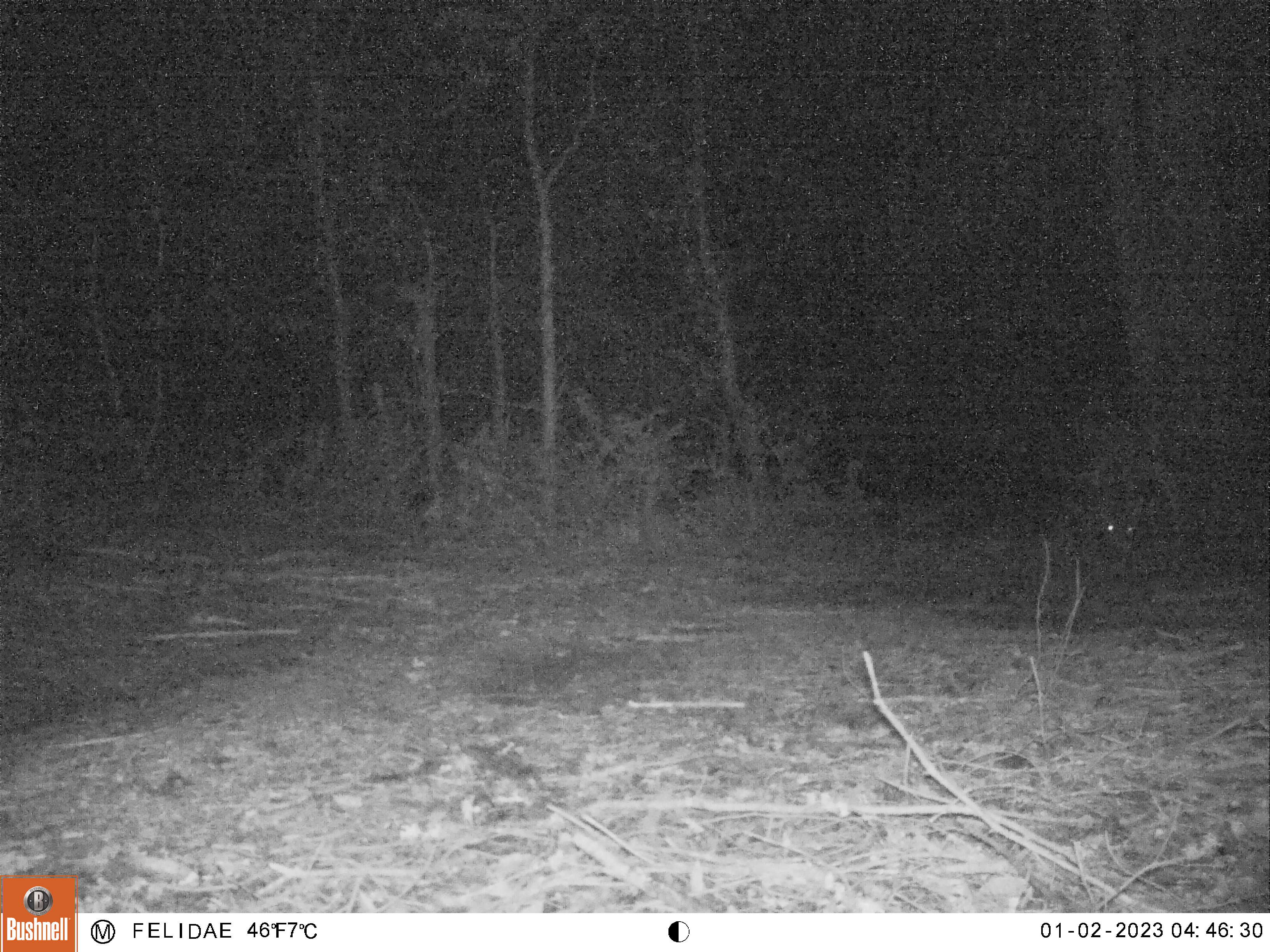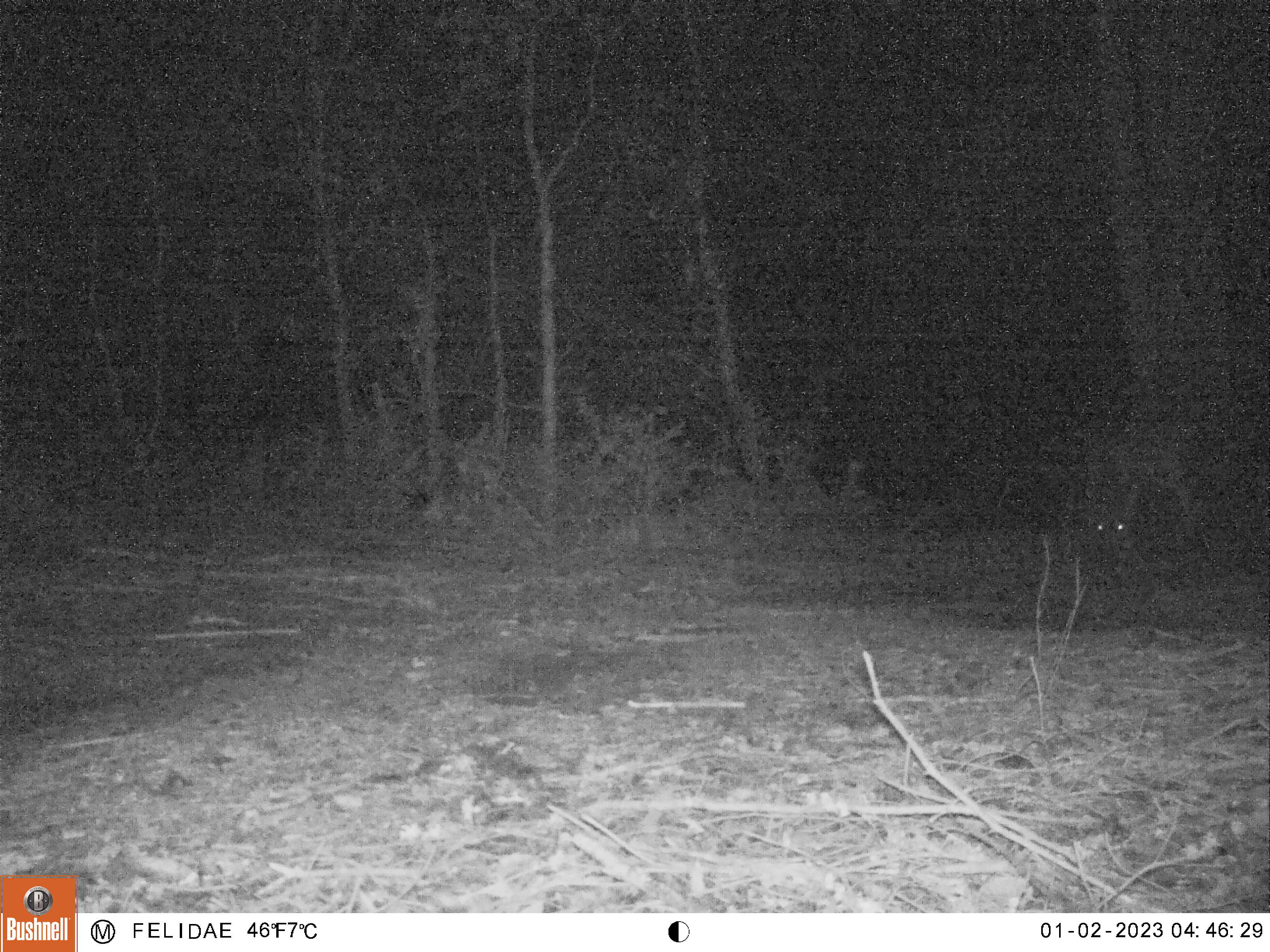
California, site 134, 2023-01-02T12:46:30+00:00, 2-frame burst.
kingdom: Animalia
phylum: Chordata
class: Mammalia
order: Artiodactyla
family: Cervidae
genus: Odocoileus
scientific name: Odocoileus hemionus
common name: mule deer